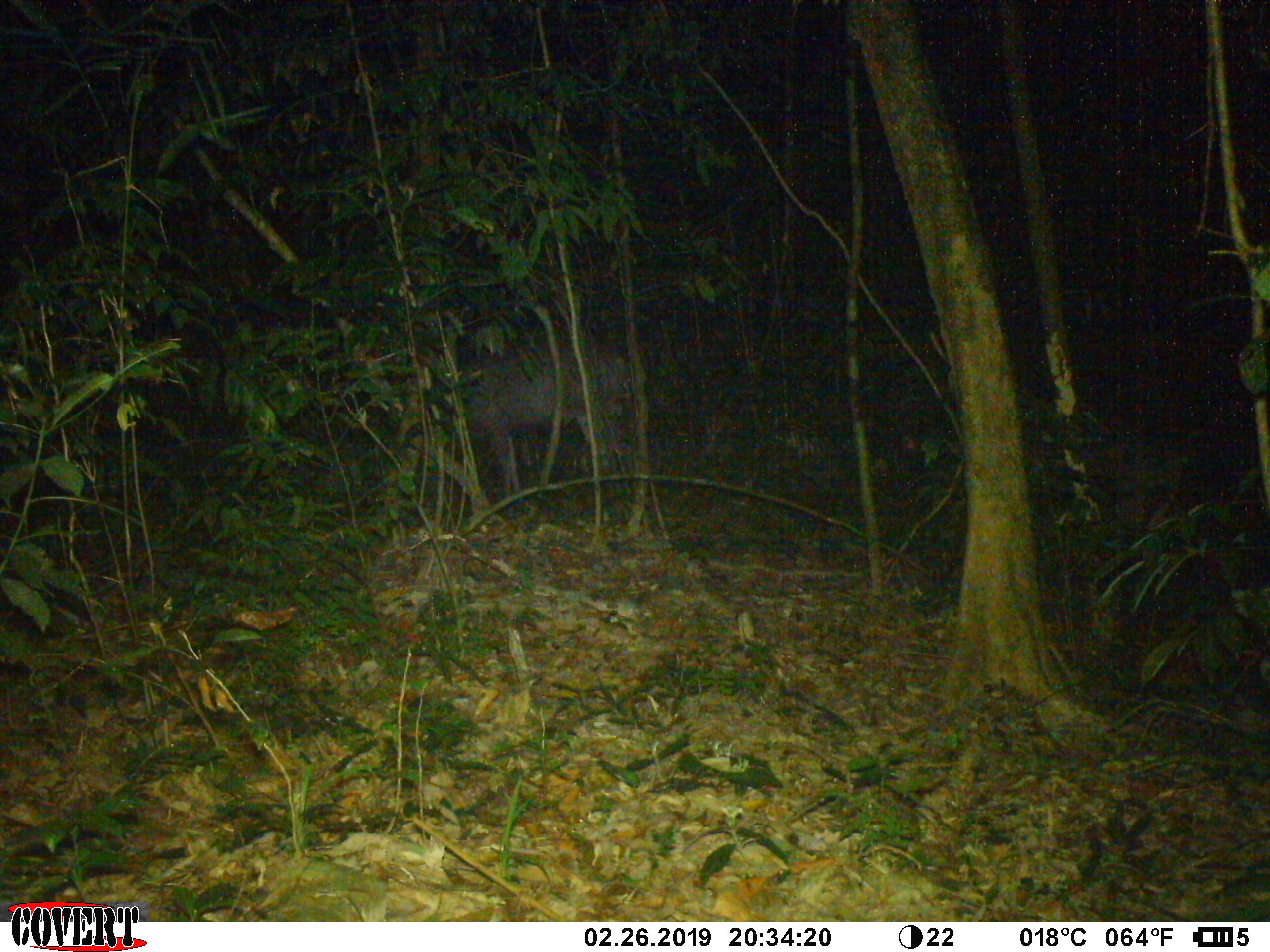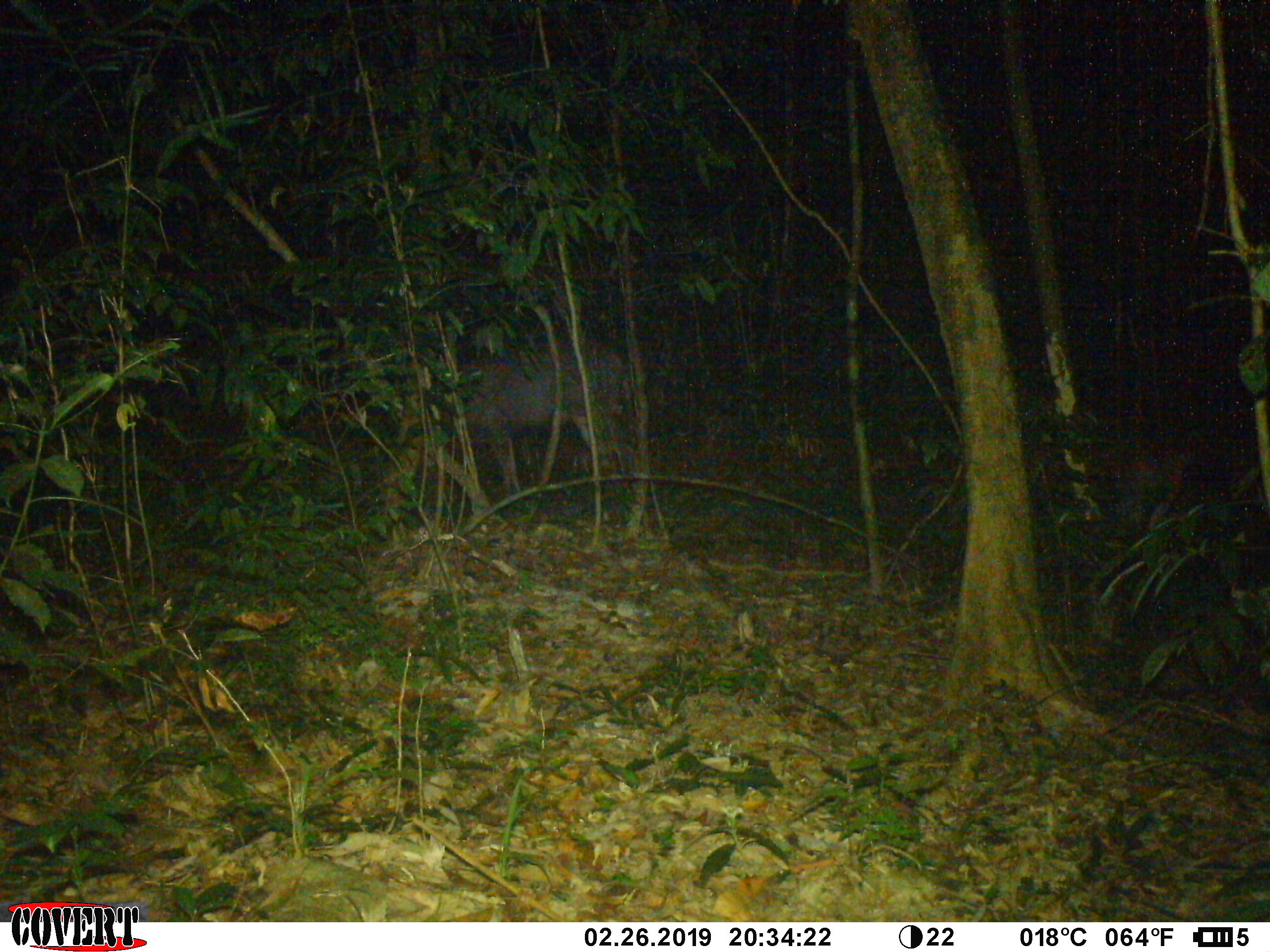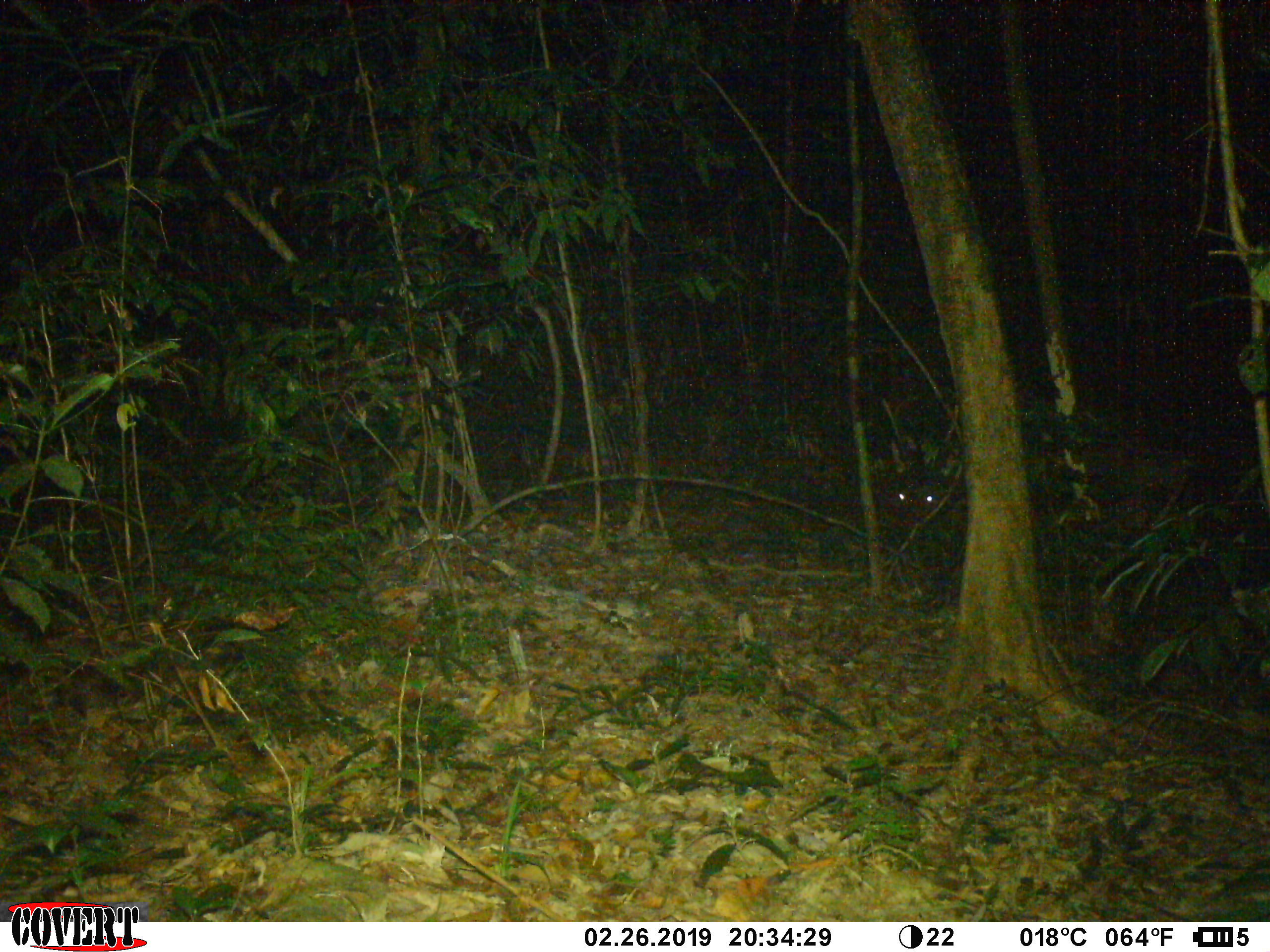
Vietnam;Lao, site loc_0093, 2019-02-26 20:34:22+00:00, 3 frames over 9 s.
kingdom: Animalia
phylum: Chordata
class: Mammalia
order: Artiodactyla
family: Cervidae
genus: Rusa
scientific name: Rusa unicolor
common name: sambar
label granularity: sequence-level